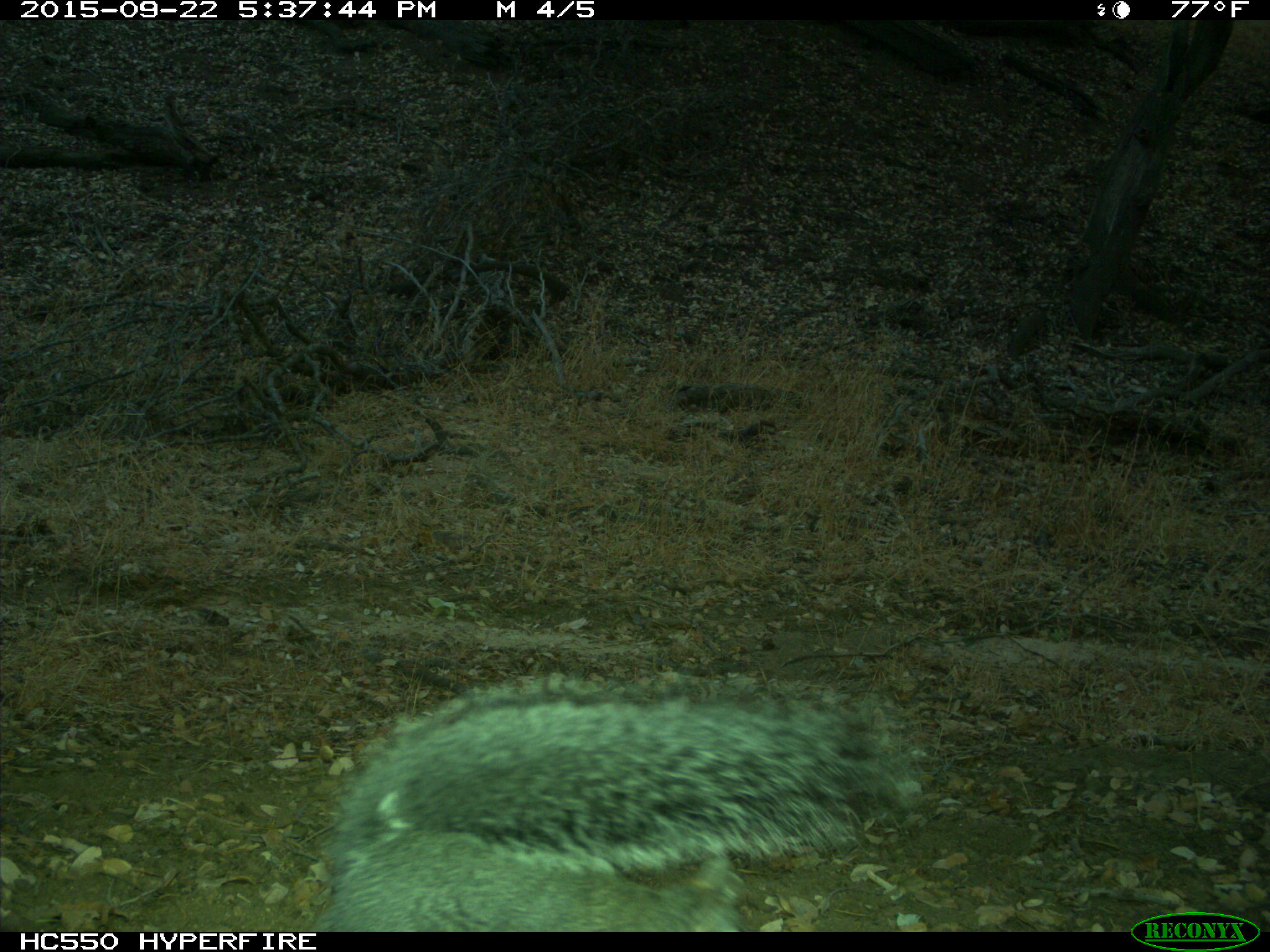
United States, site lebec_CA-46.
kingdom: Animalia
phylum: Chordata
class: Mammalia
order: Rodentia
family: Sciuridae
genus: Sciurus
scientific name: Sciurus carolinensis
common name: eastern gray squirrel